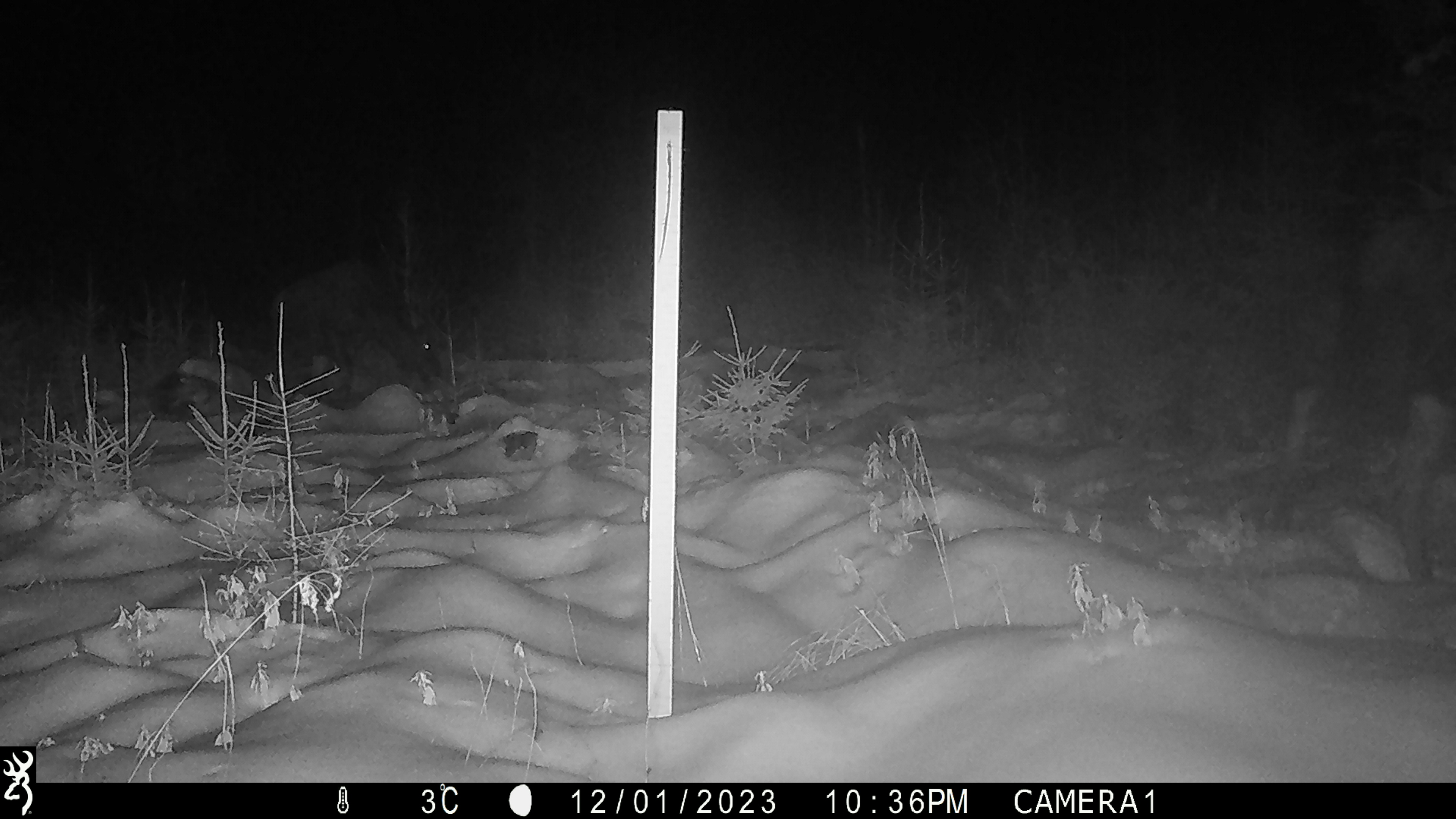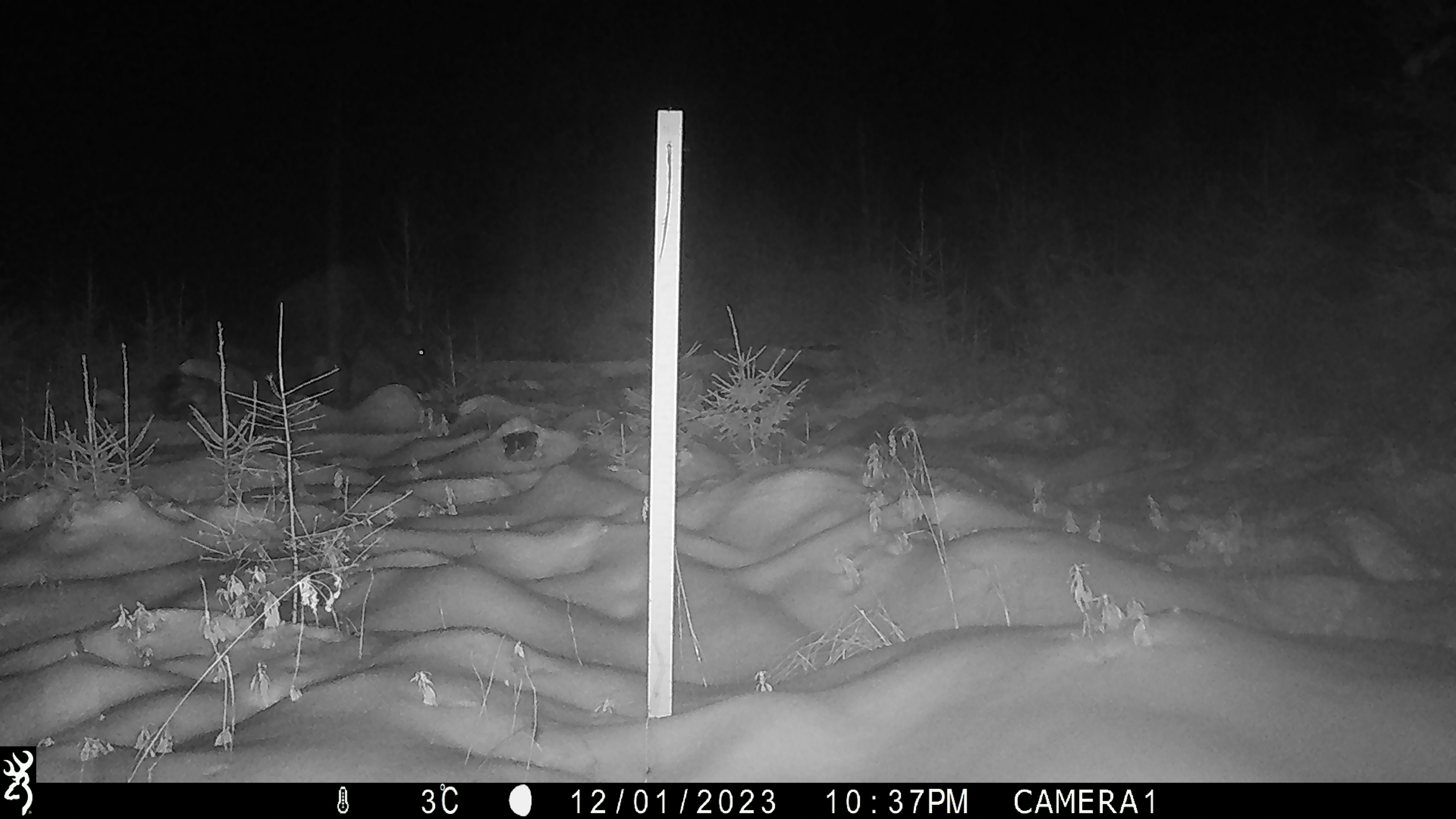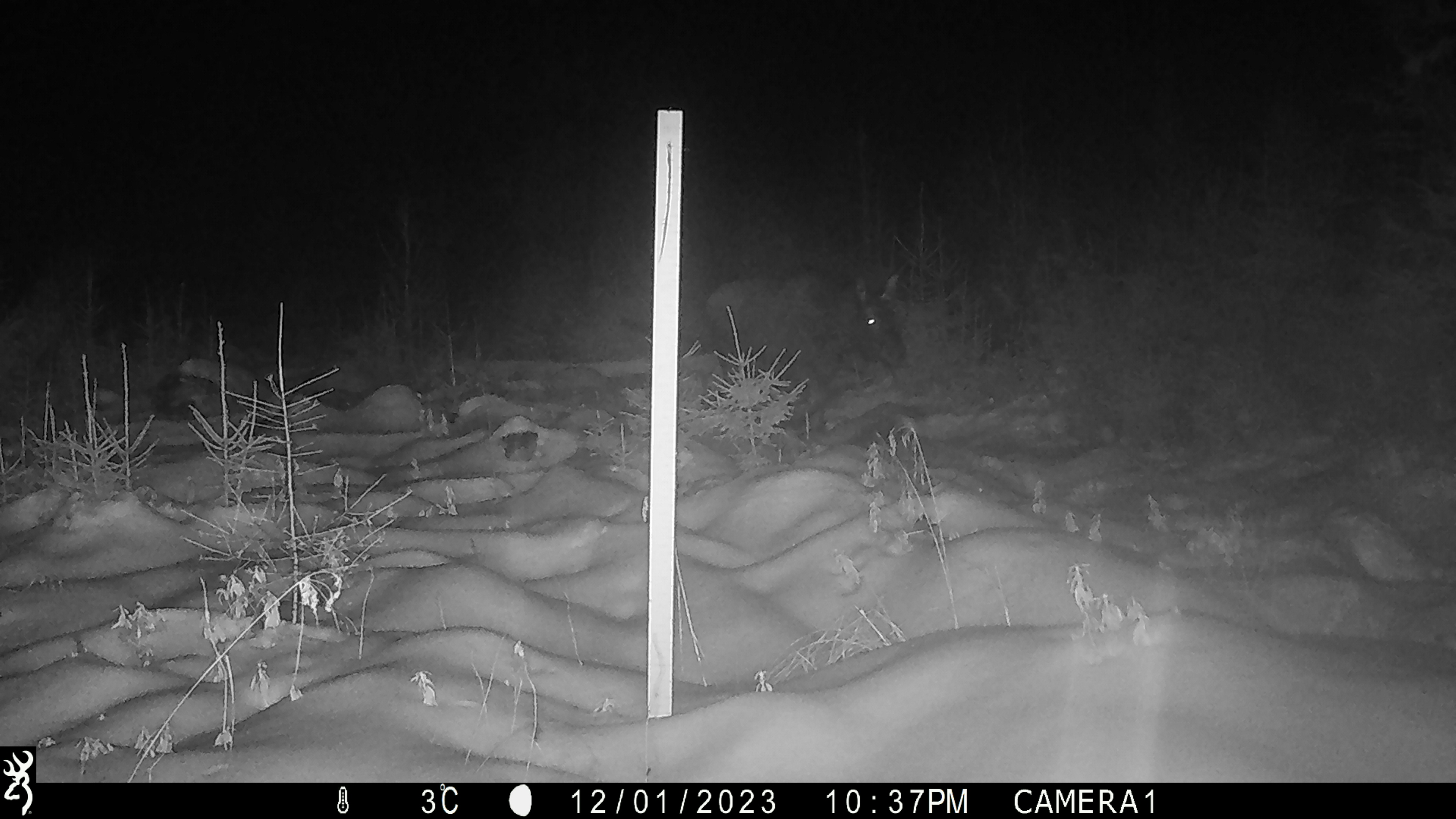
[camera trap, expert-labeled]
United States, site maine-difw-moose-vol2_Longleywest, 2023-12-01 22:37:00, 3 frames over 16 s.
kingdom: Animalia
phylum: Chordata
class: Mammalia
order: Artiodactyla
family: Cervidae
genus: Alces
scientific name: Alces alces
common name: moose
Moose (Alces alces).